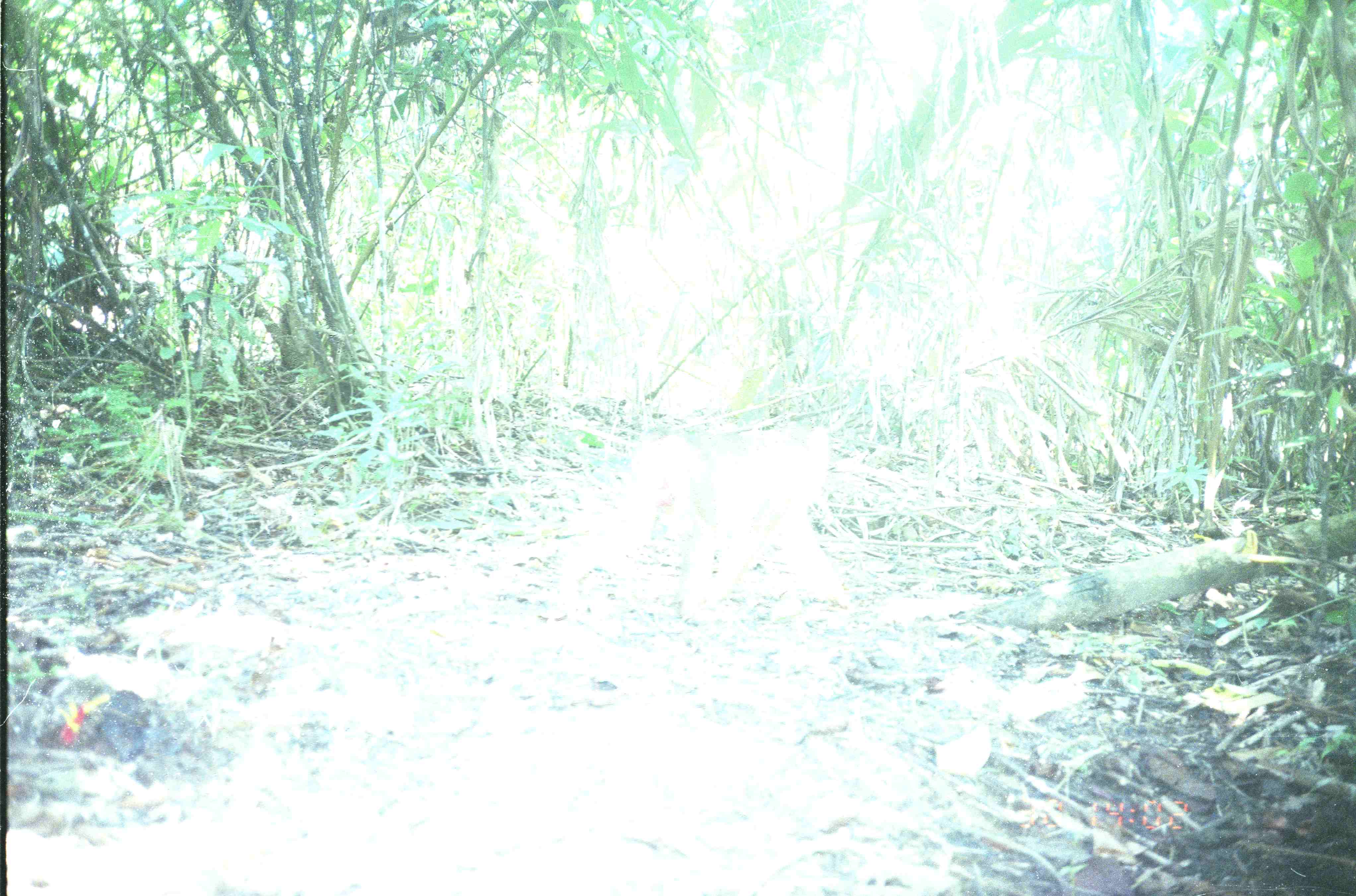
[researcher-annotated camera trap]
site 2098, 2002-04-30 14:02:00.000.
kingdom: Animalia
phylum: Chordata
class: Mammalia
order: Primates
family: Cercopithecidae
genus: Macaca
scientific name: Macaca nemestrina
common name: southern pig-tailed macaque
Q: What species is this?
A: Macaca nemestrina (southern pig-tailed macaque).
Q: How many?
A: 1.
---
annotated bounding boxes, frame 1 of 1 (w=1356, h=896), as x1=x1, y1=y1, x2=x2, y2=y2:
macaca nemestrina: x1=554, y1=420, x2=850, y2=627